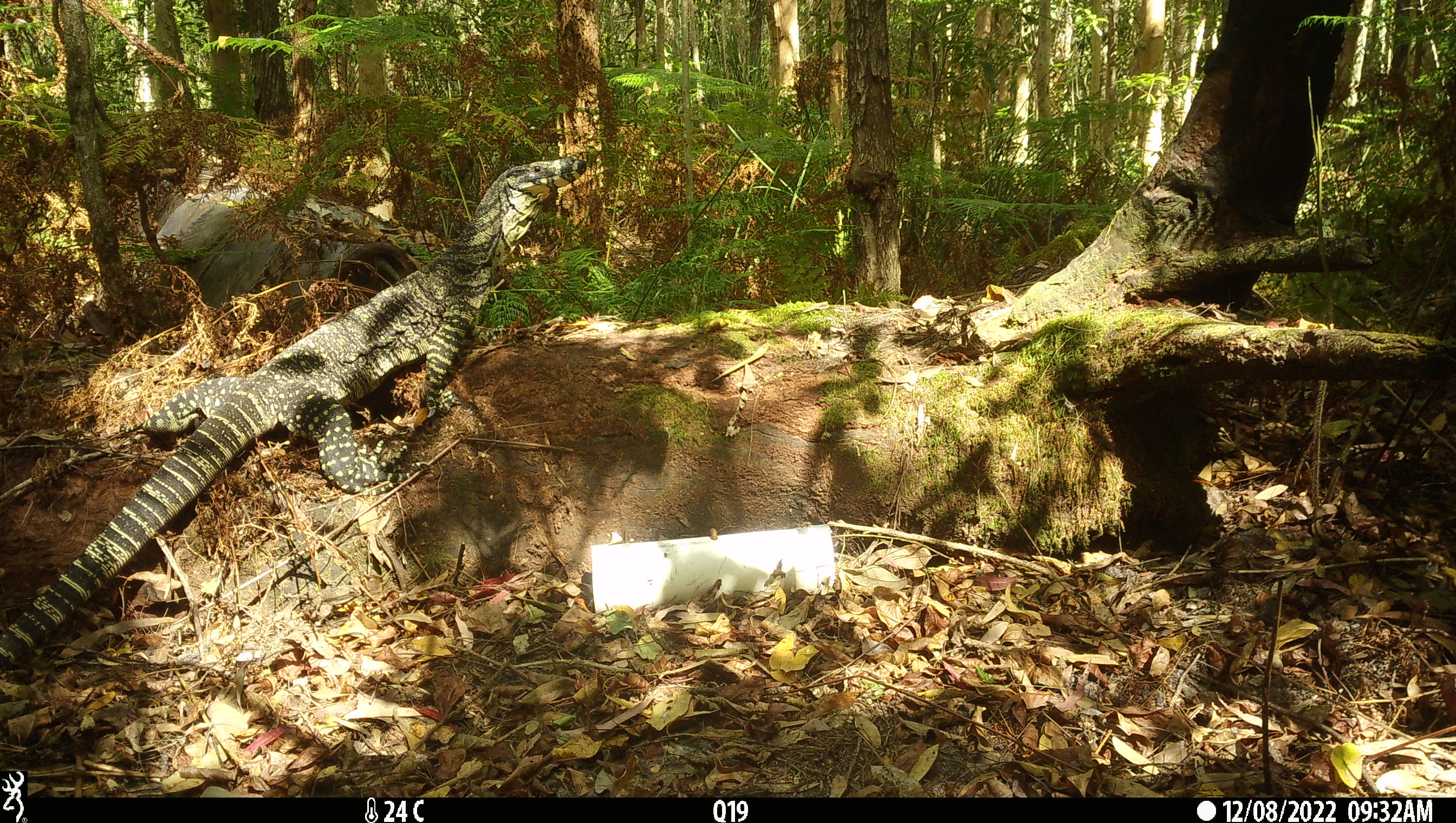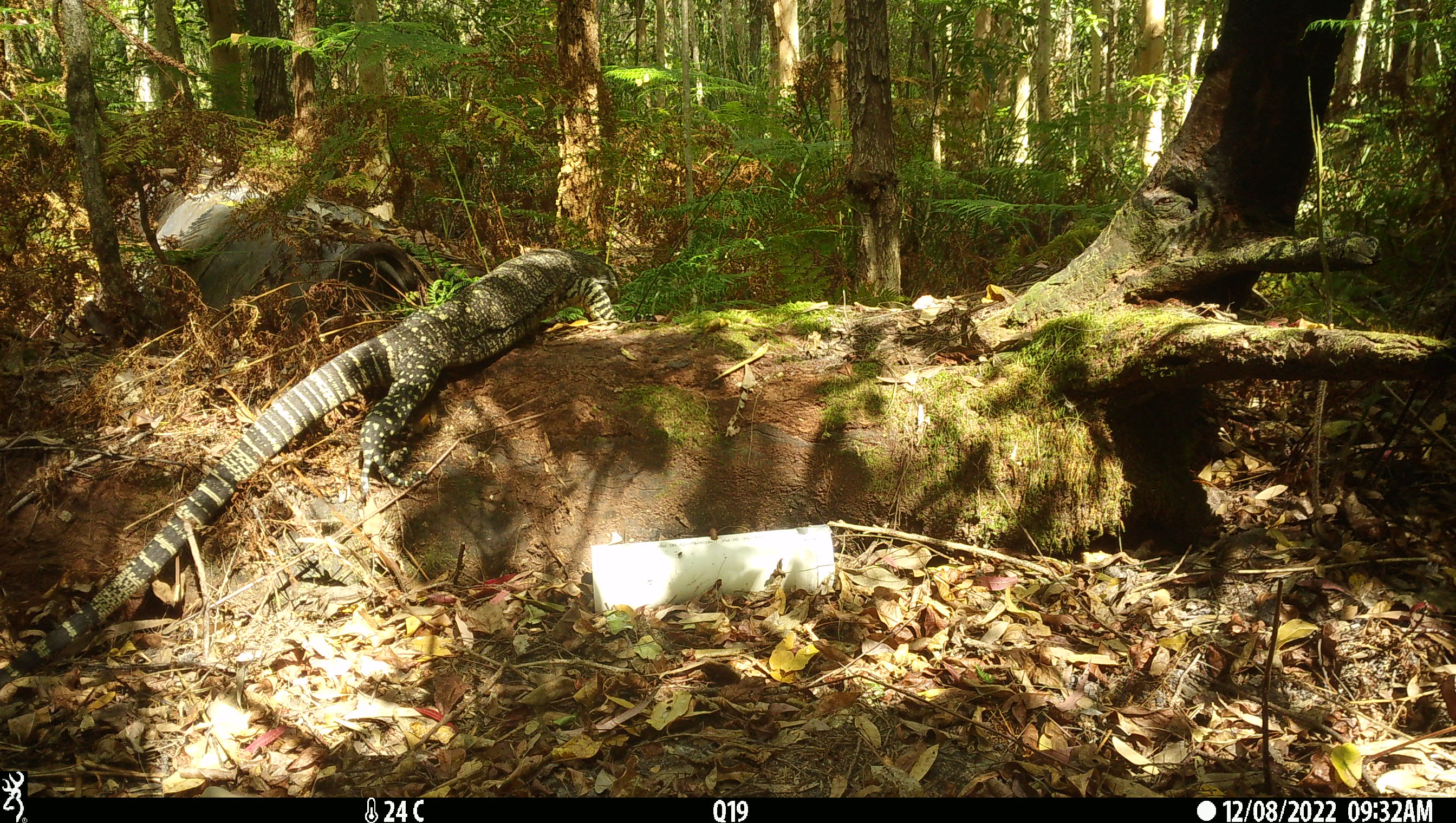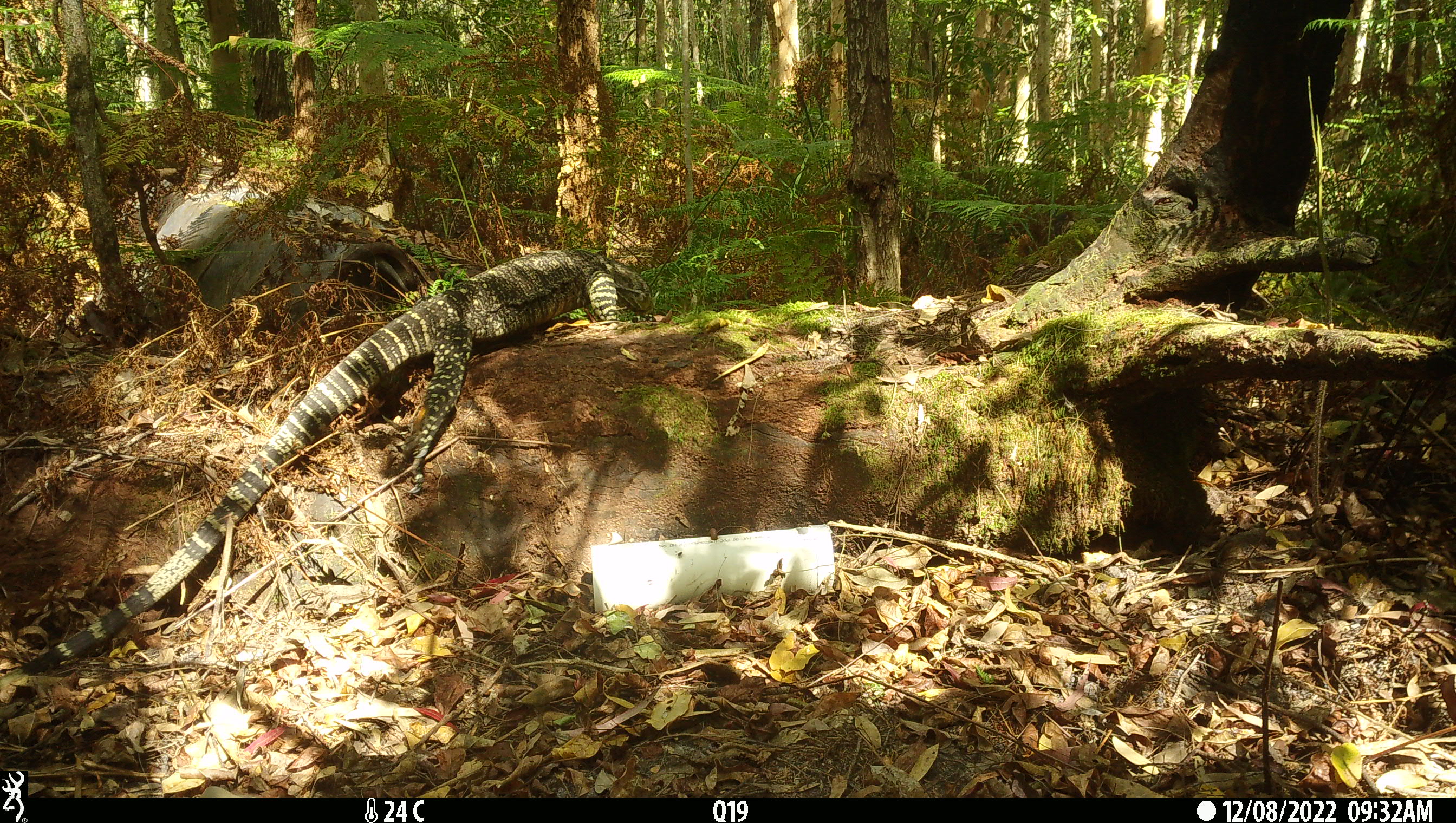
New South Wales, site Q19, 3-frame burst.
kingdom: Animalia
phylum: Chordata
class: Reptilia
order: Squamata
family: Varanidae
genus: Varanus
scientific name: Varanus varius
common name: lace monitor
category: goanna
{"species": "goanna (lace monitor) (Varanus varius)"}